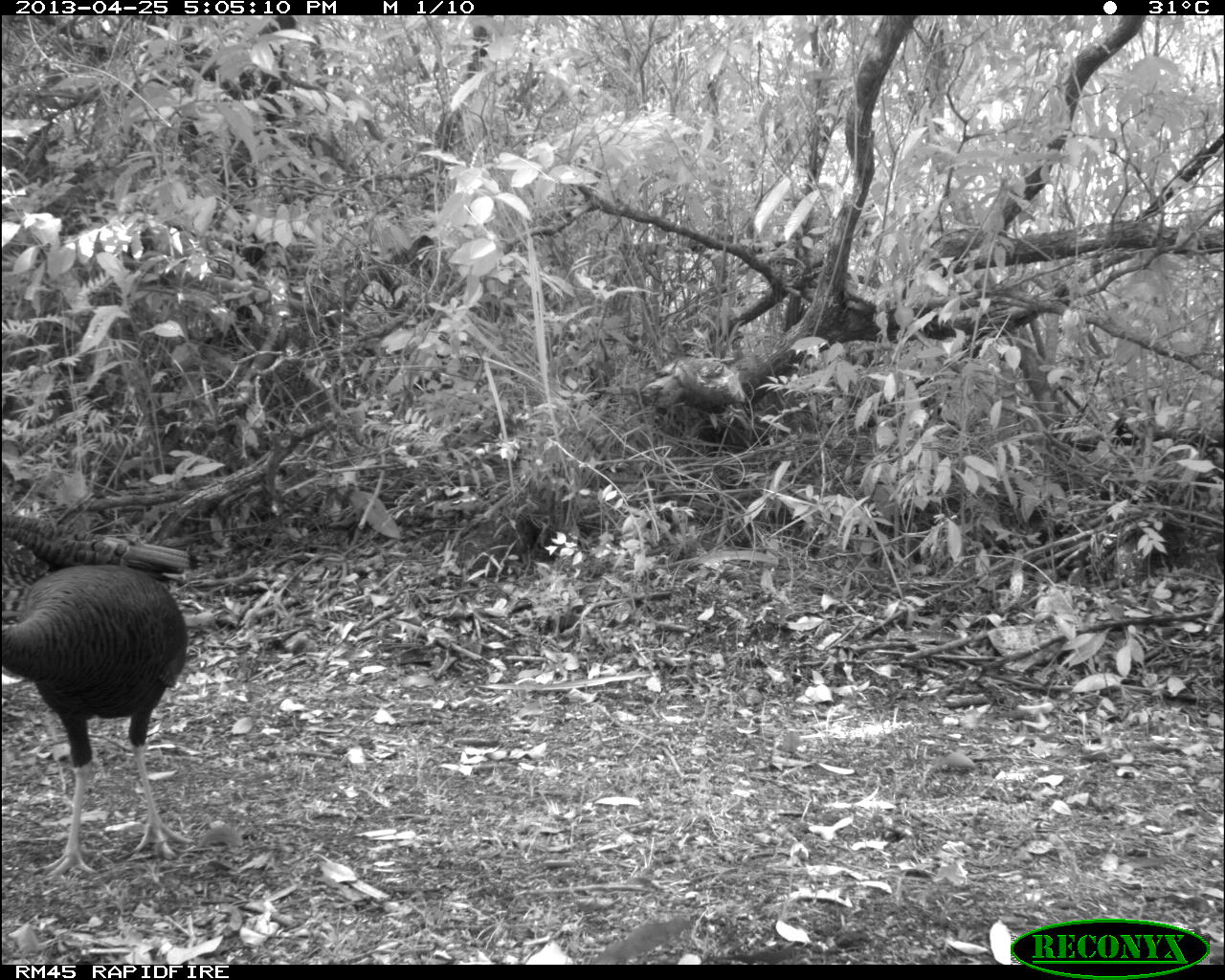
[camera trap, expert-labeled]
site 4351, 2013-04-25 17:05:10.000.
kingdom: Animalia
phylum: Chordata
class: Aves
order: Galliformes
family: Phasianidae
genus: Meleagris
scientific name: Meleagris ocellata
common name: ocellated turkey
Meleagris ocellata (ocellated turkey), count 3.